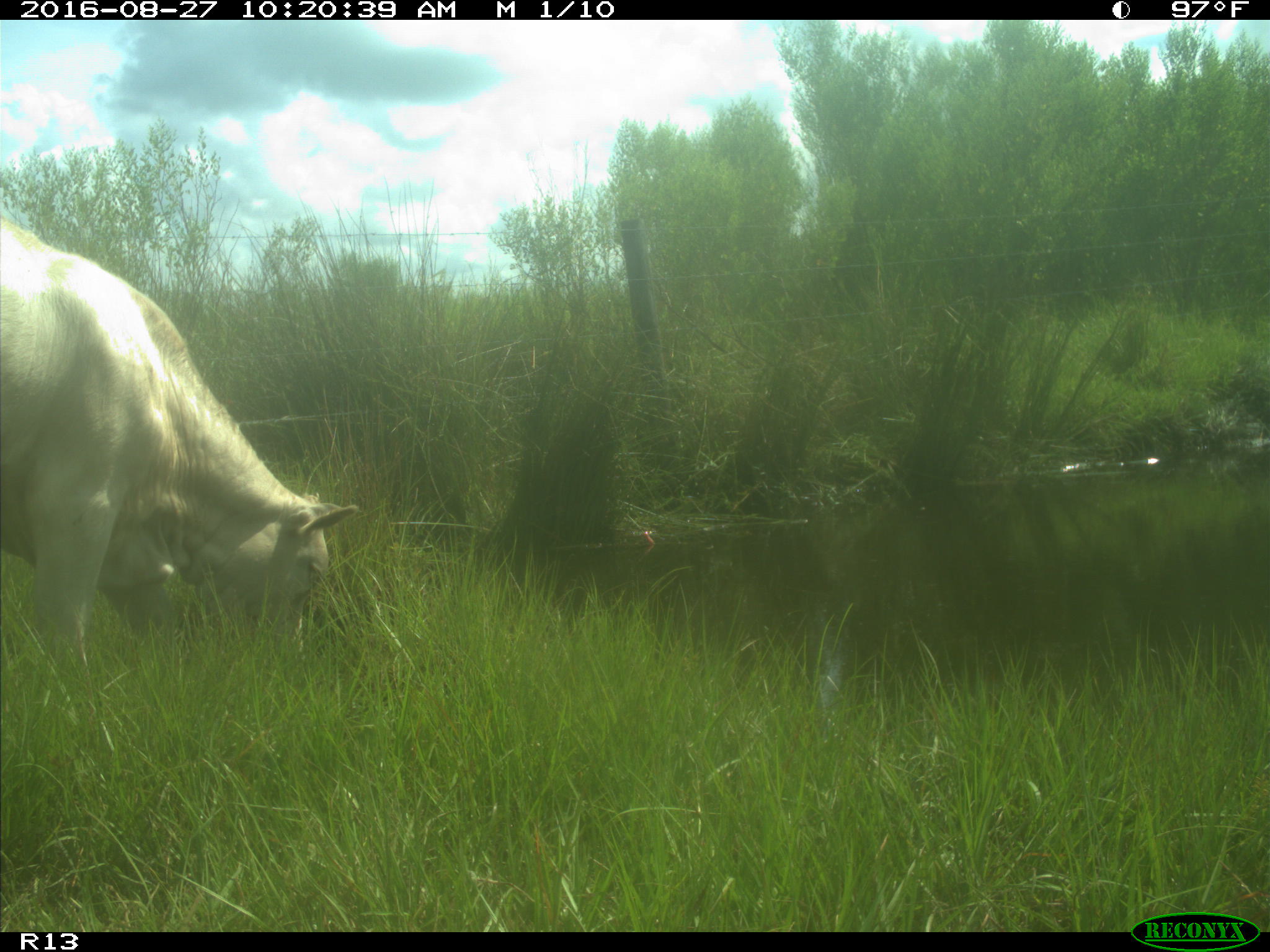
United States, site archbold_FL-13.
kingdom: Animalia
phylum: Chordata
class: Mammalia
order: Artiodactyla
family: Bovidae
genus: Bos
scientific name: Bos taurus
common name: domestic cow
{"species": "Bos taurus (domestic cow)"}